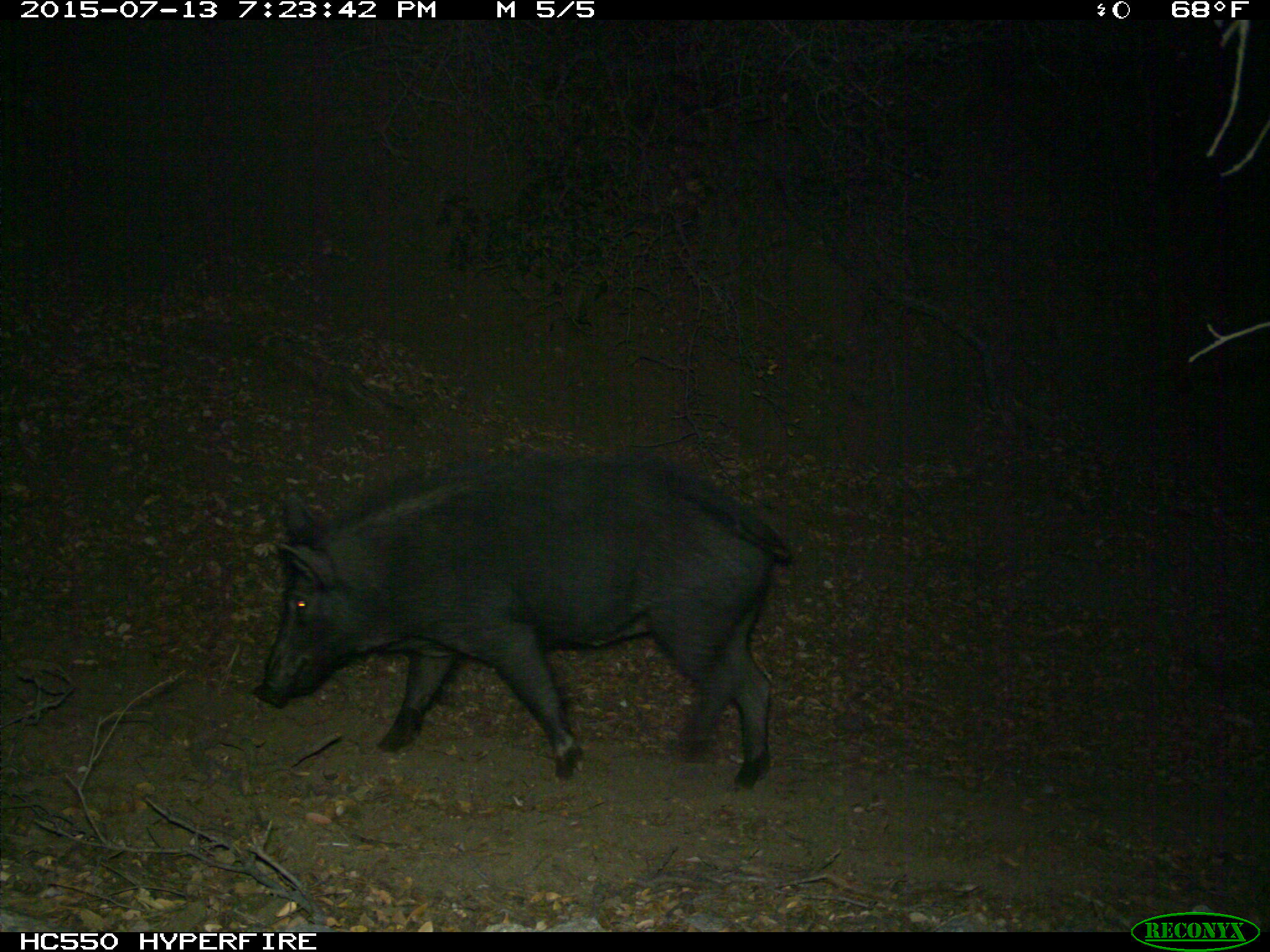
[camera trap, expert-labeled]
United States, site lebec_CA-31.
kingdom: Animalia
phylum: Chordata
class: Mammalia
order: Artiodactyla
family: Suidae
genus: Sus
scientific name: Sus scrofa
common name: wild boar